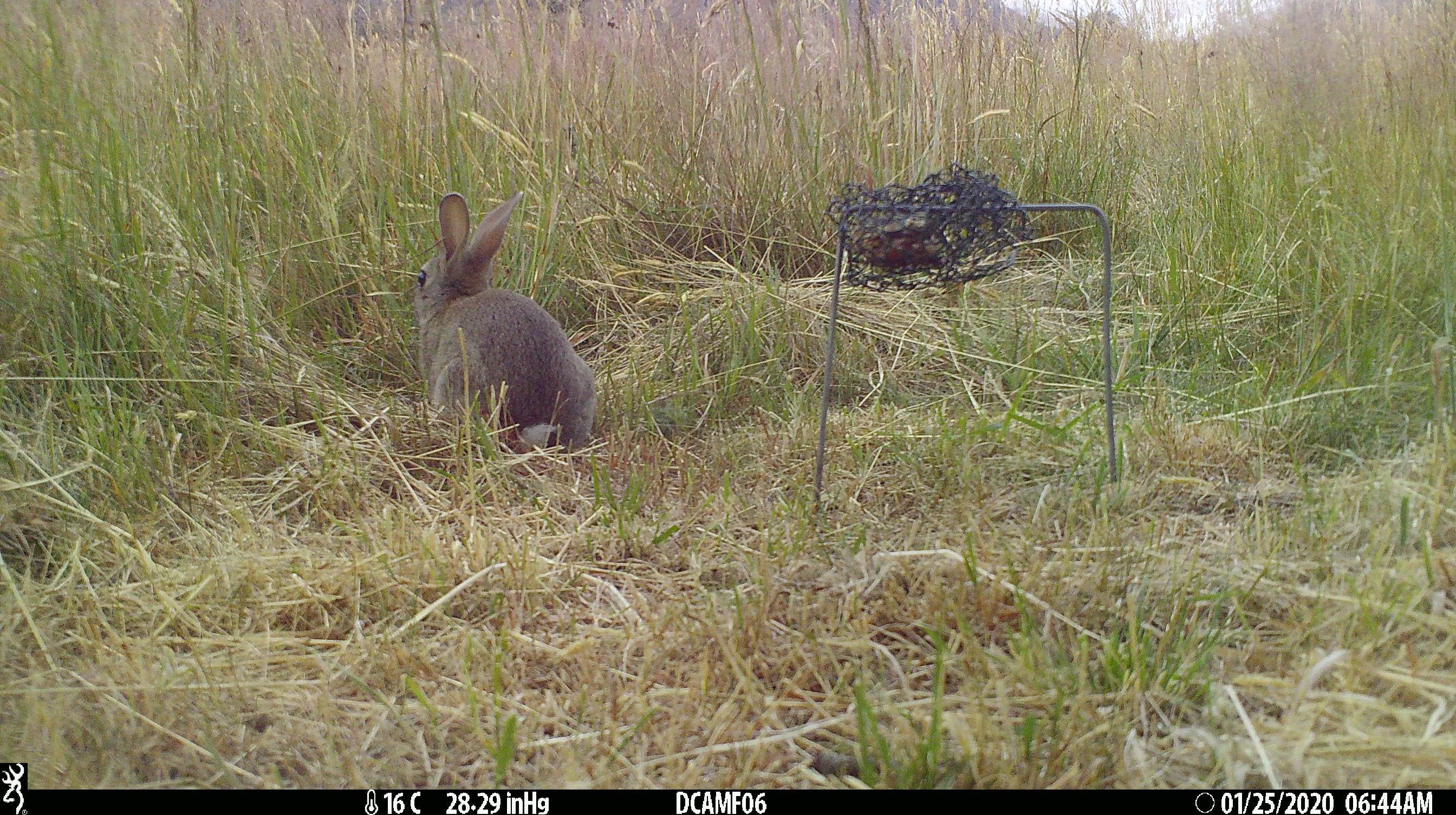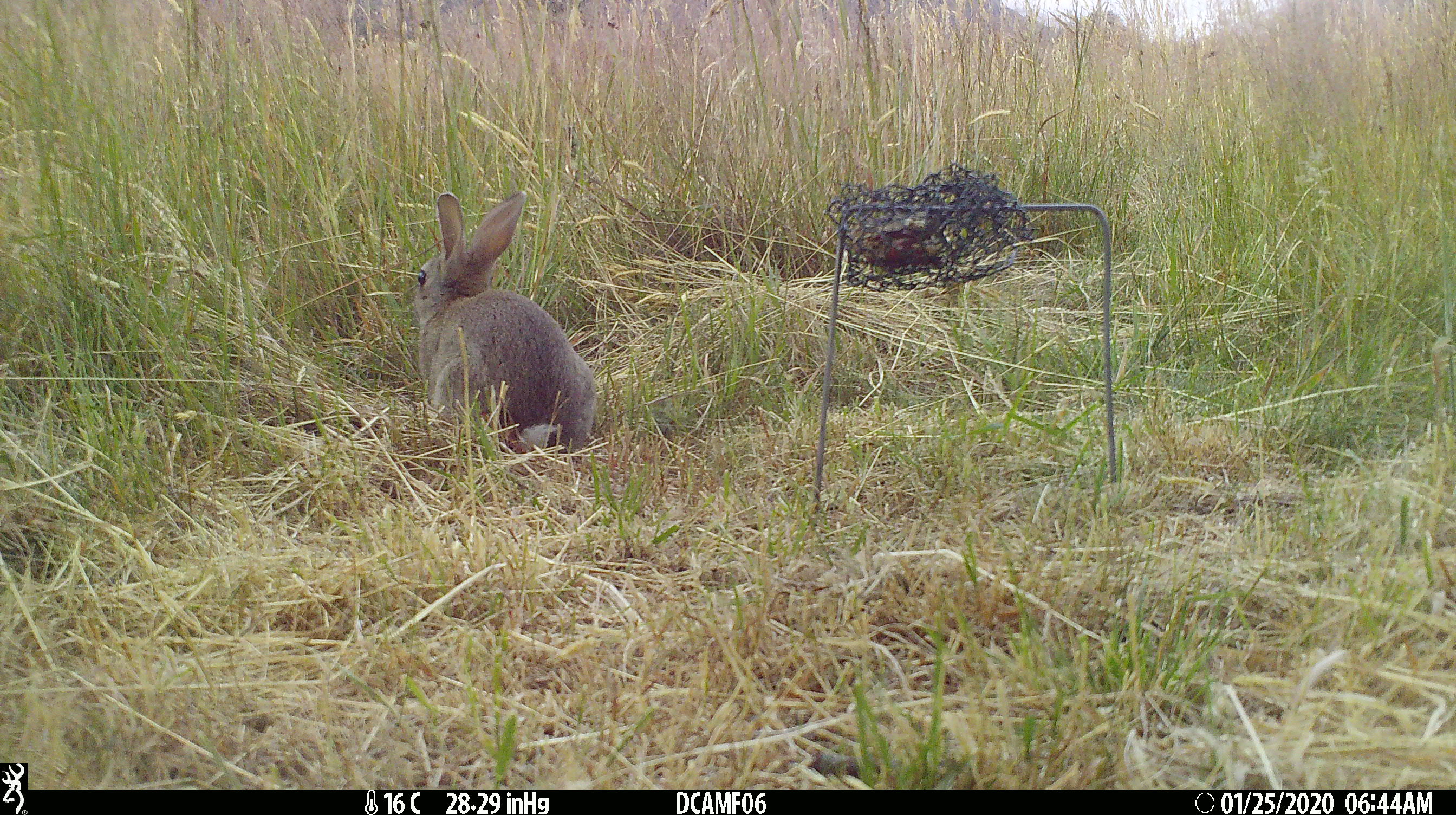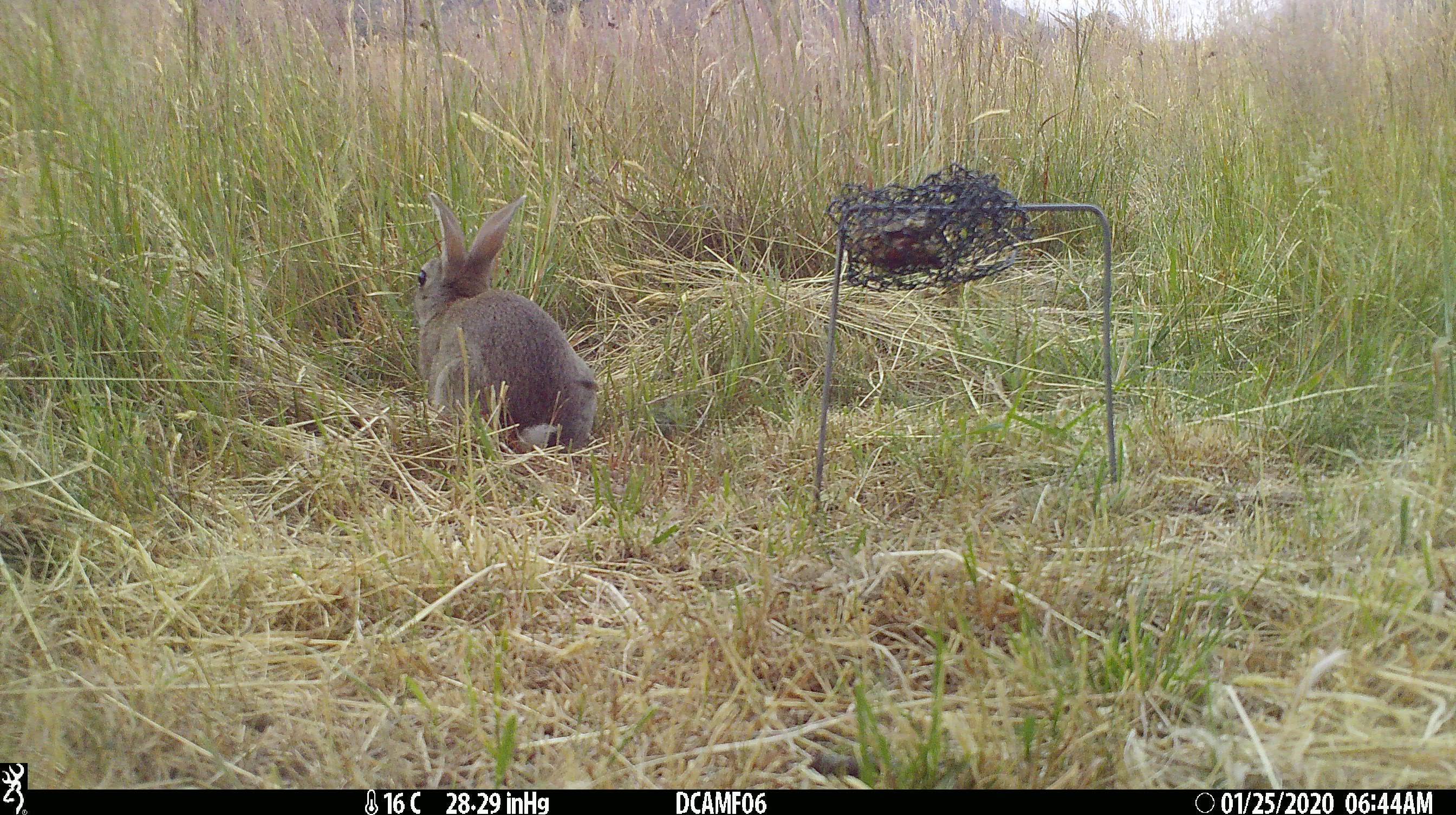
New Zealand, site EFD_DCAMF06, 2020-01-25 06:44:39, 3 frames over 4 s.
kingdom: Animalia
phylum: Chordata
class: Mammalia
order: Lagomorpha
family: Leporidae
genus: Oryctolagus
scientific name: Oryctolagus cuniculus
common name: european rabbit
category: rabbit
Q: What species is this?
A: Rabbit (european rabbit) (Oryctolagus cuniculus).